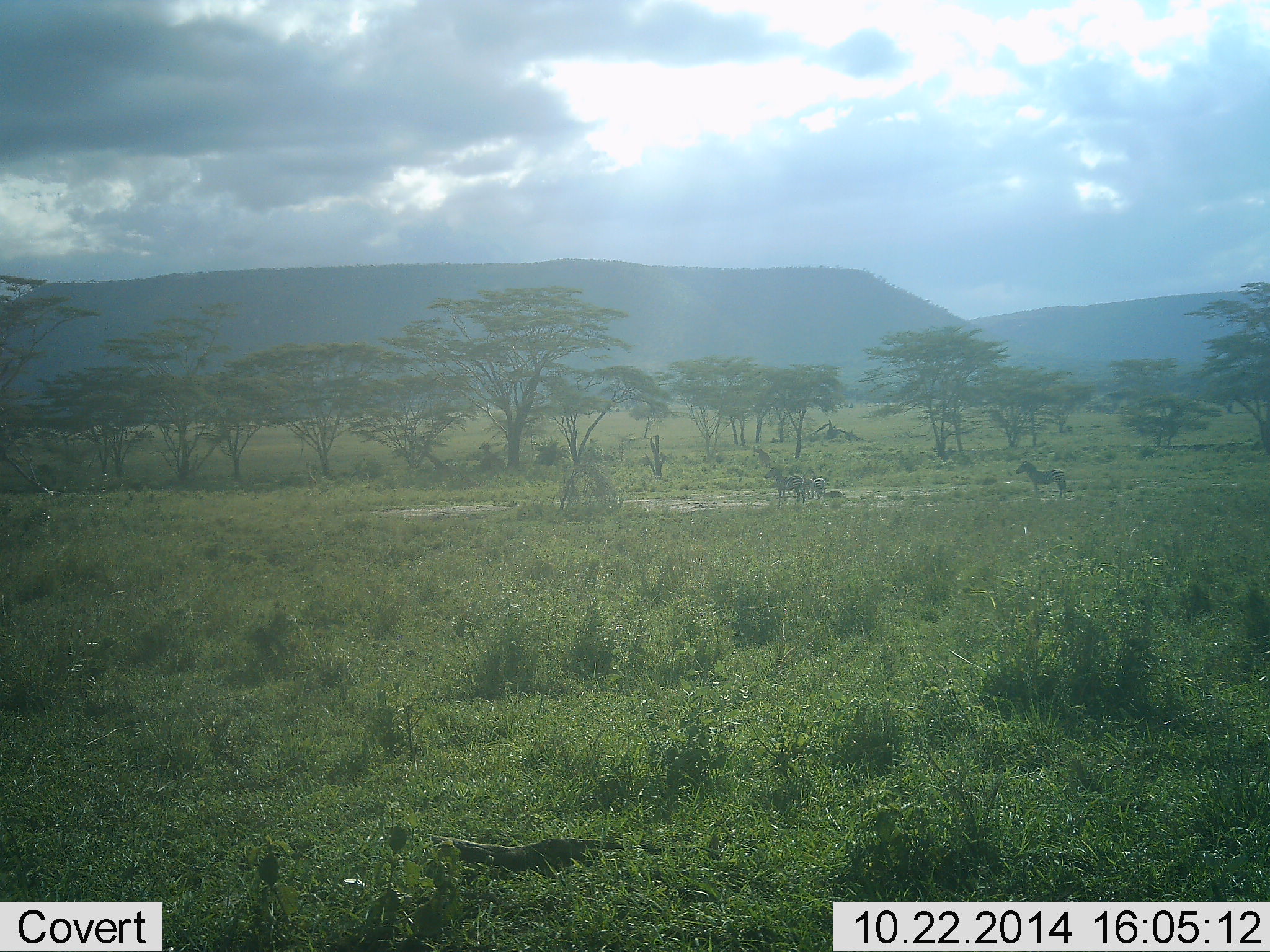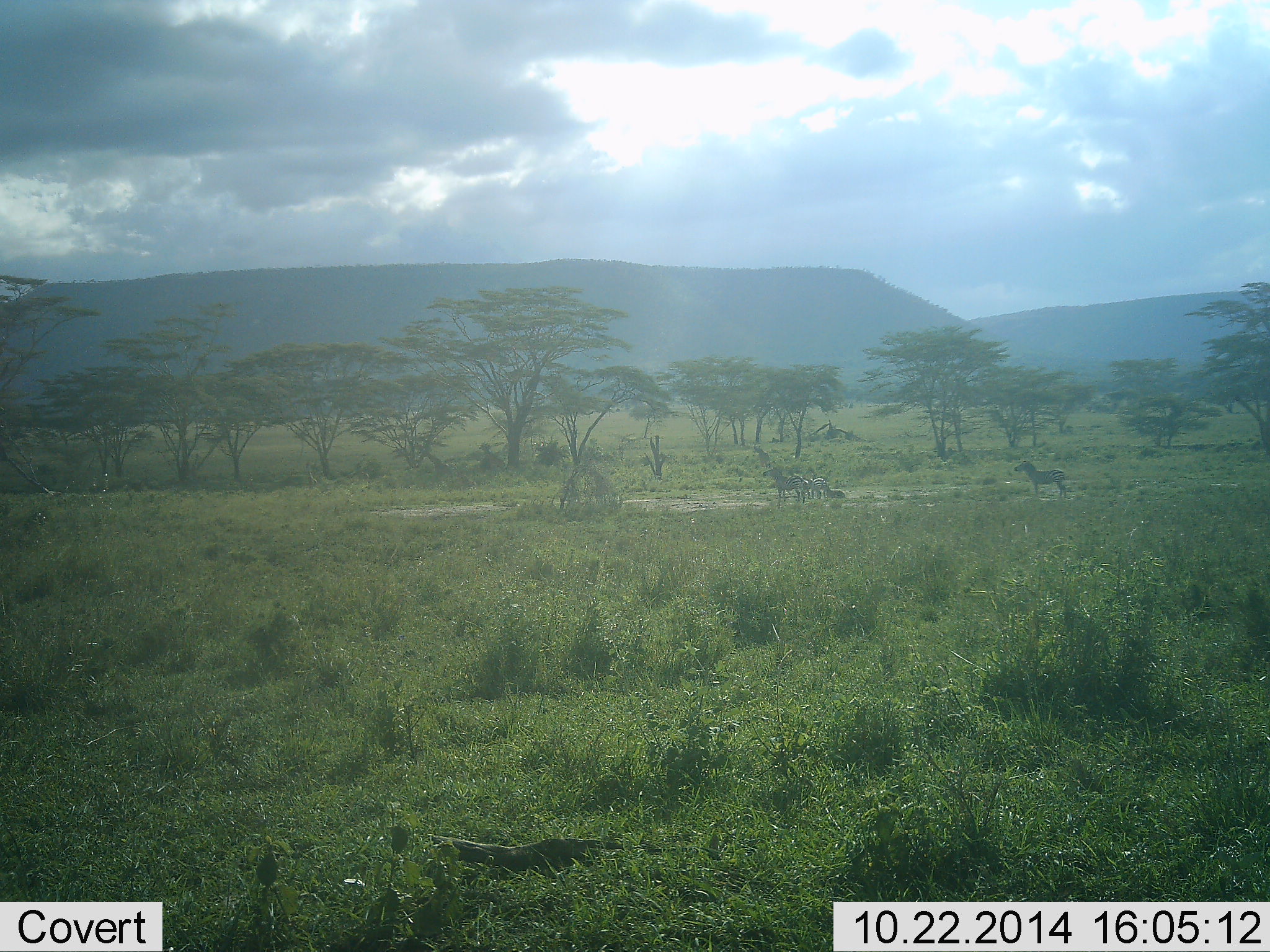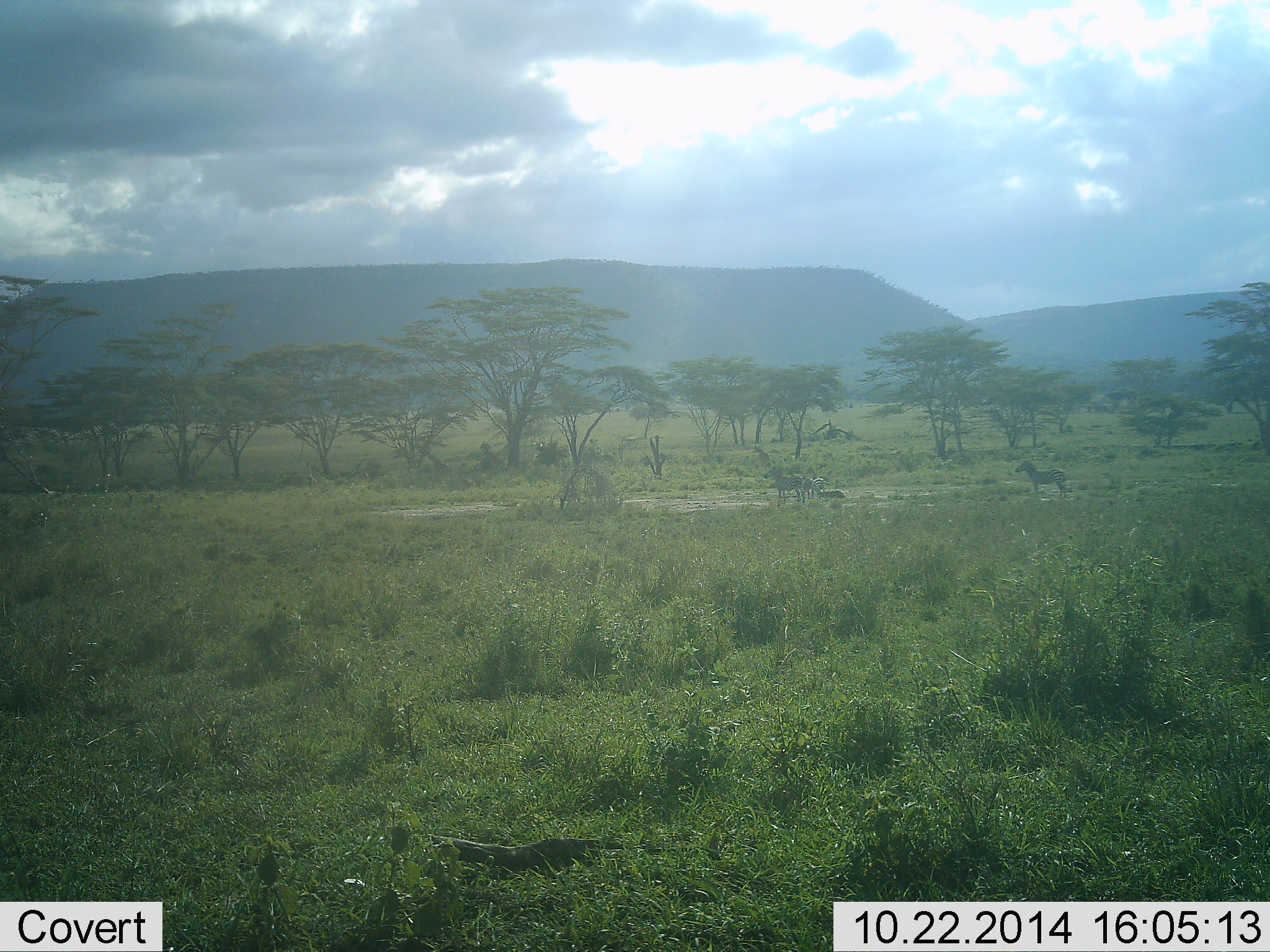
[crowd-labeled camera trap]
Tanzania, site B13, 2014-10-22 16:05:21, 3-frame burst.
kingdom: Animalia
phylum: Chordata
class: Mammalia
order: Perissodactyla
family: Equidae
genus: Equus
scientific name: Equus quagga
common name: plains zebra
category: zebra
Zebra (plains zebra) (Equus quagga), count 4. Behavior (volunteer vote fractions): standing 100%, resting 40%, moving 10%, interacting 30%. Young present (vote fraction): 0%. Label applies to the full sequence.